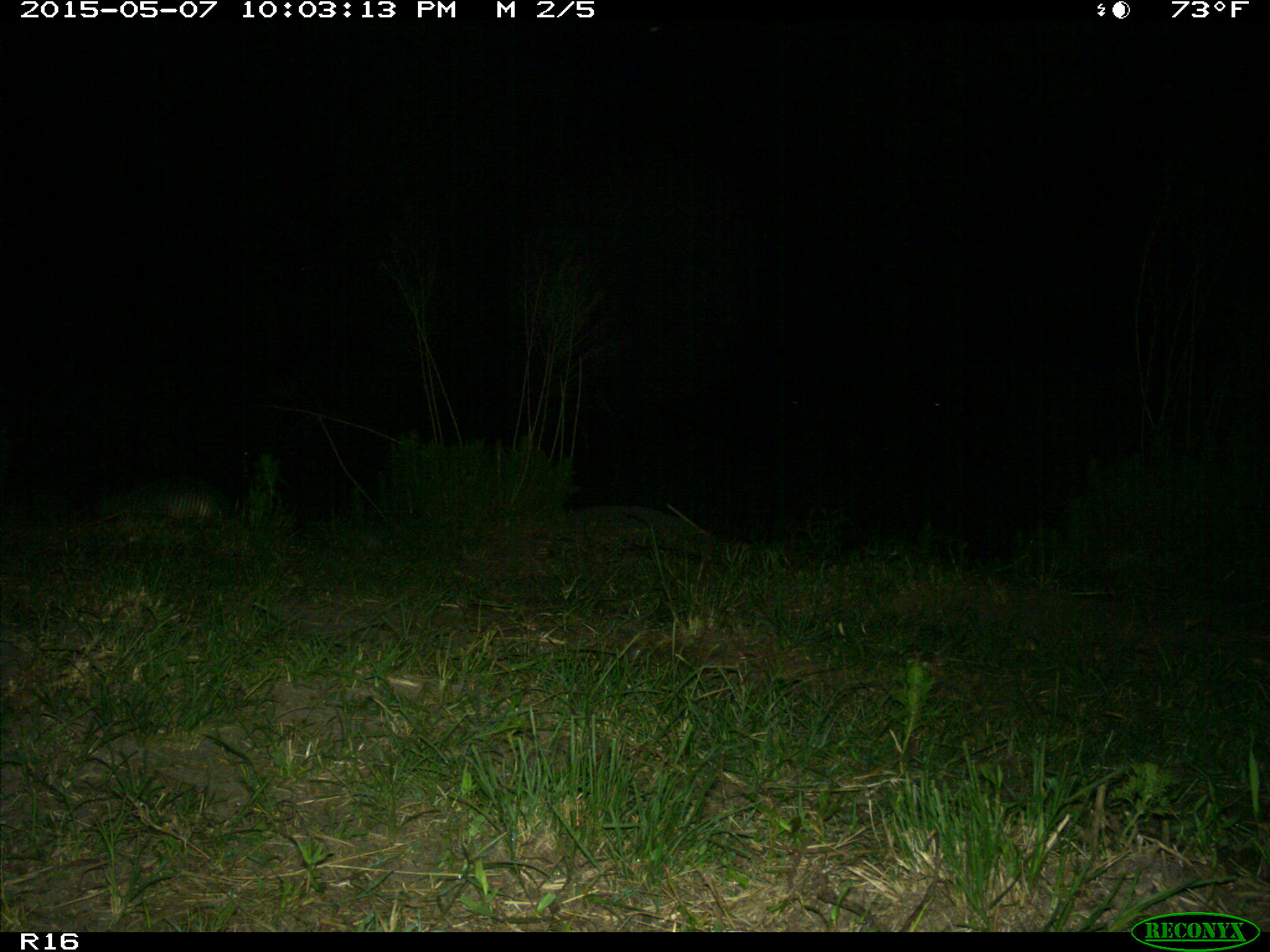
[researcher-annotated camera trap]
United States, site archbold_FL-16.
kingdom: Animalia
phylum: Chordata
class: Mammalia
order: Cingulata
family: Dasypodidae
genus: Dasypus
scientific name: Dasypus novemcinctus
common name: nine-banded armadillo